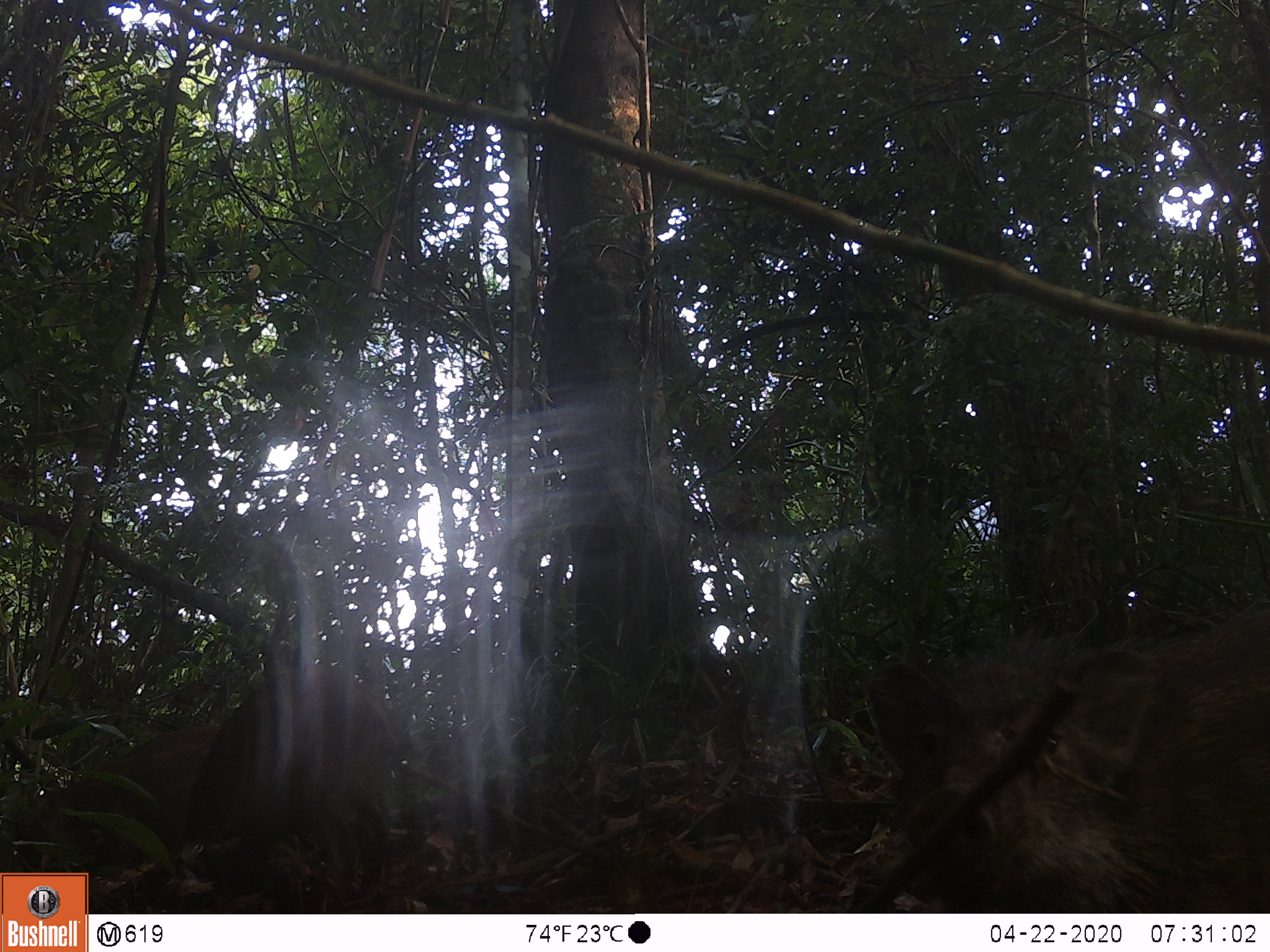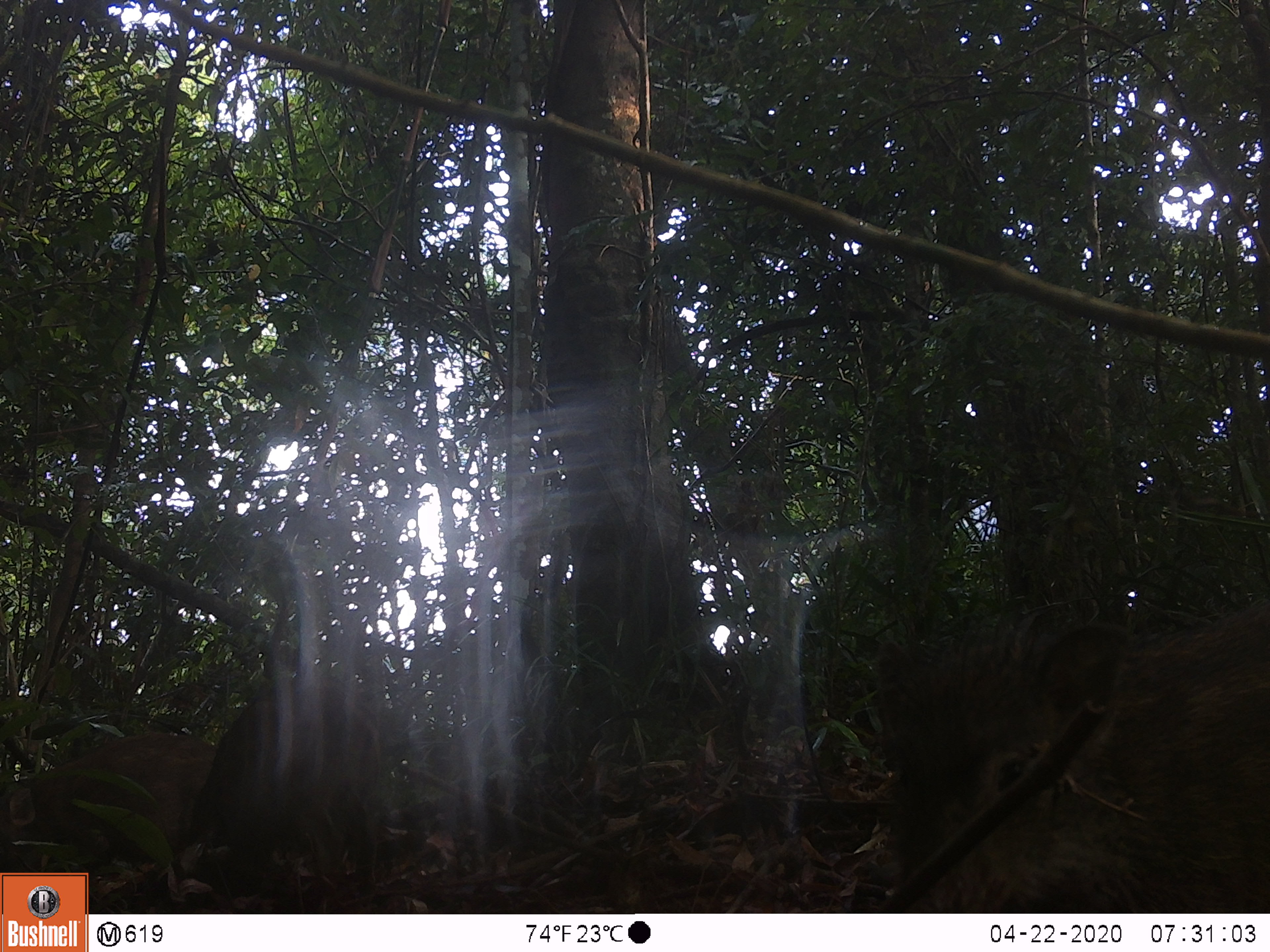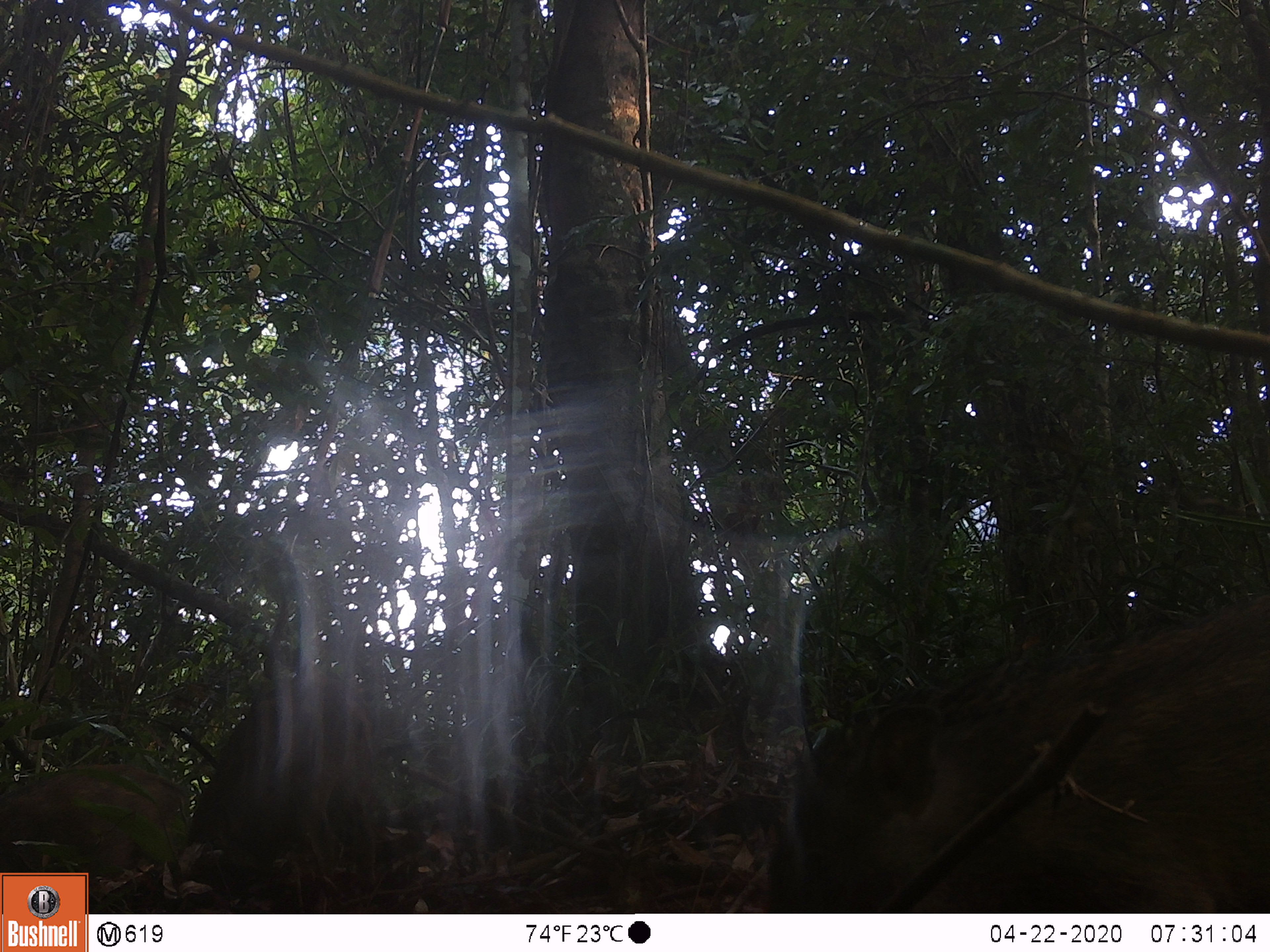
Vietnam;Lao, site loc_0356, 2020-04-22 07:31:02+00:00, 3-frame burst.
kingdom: Animalia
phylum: Chordata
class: Mammalia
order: Artiodactyla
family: Suidae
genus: Sus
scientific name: Sus scrofa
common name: eurasian wild pig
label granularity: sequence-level